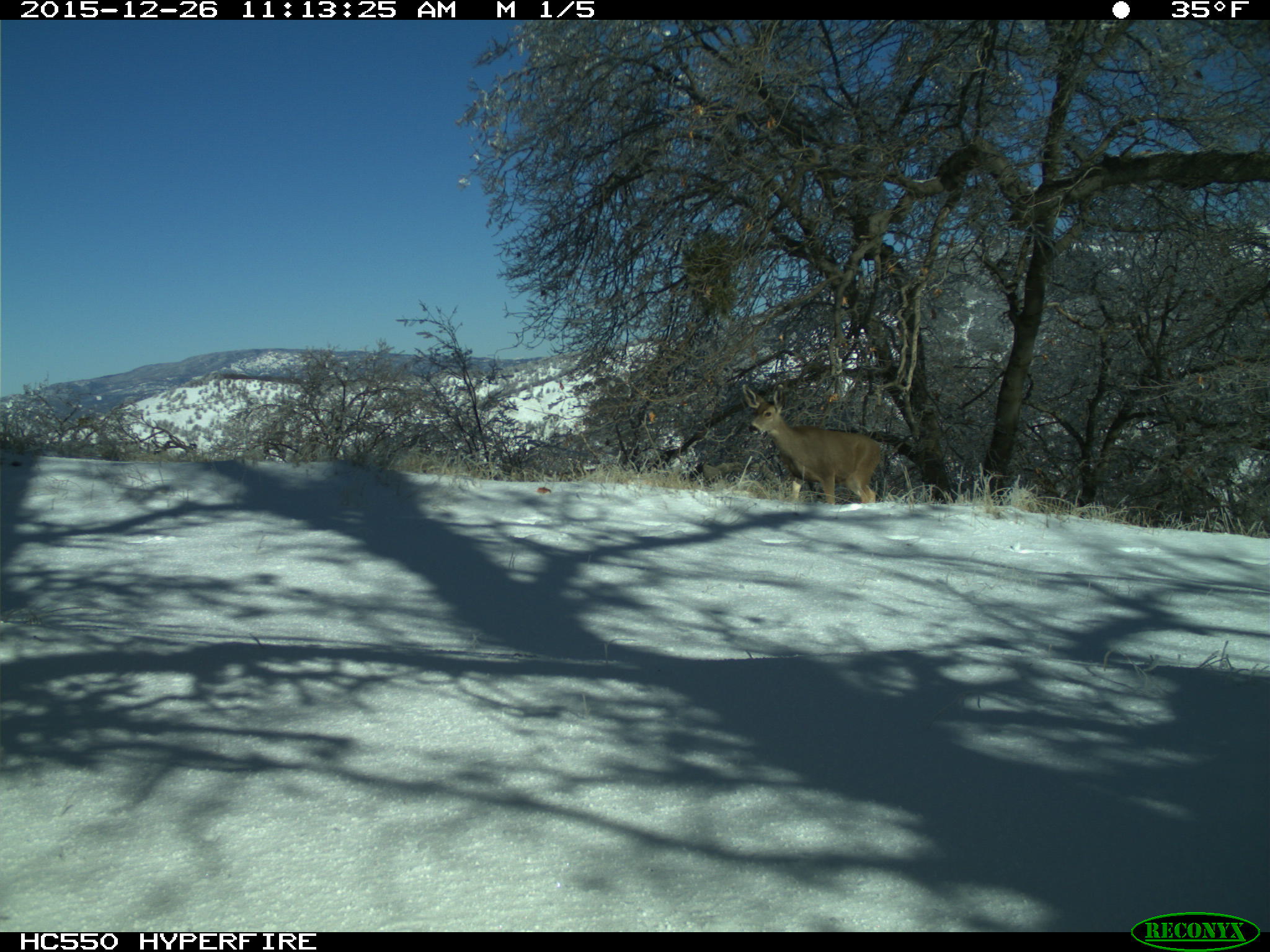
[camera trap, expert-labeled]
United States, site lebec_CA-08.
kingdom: Animalia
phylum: Chordata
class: Mammalia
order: Artiodactyla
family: Cervidae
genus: Odocoileus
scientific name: Odocoileus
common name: deer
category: unidentified deer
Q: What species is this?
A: Unidentified deer (deer) (Odocoileus).